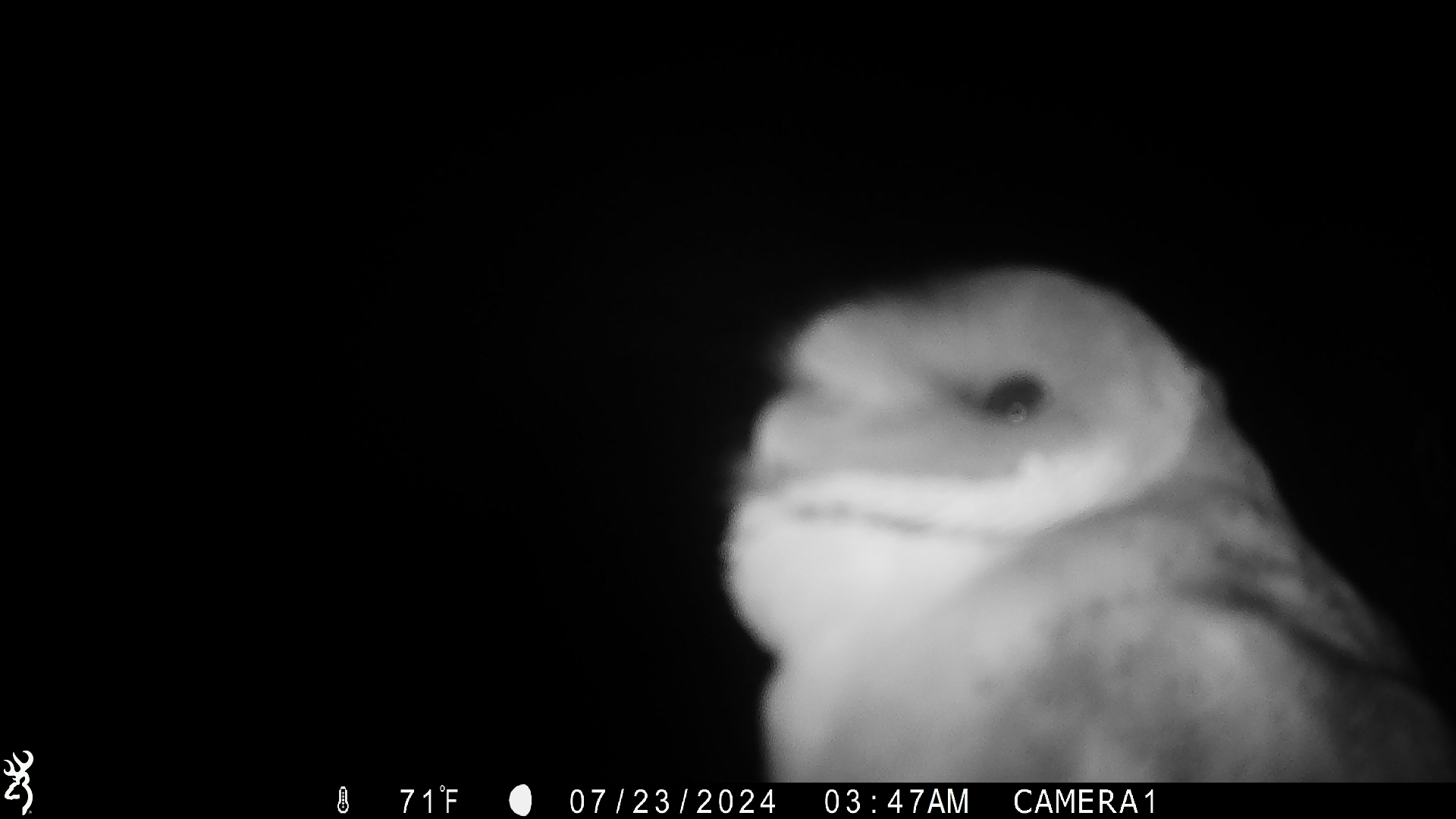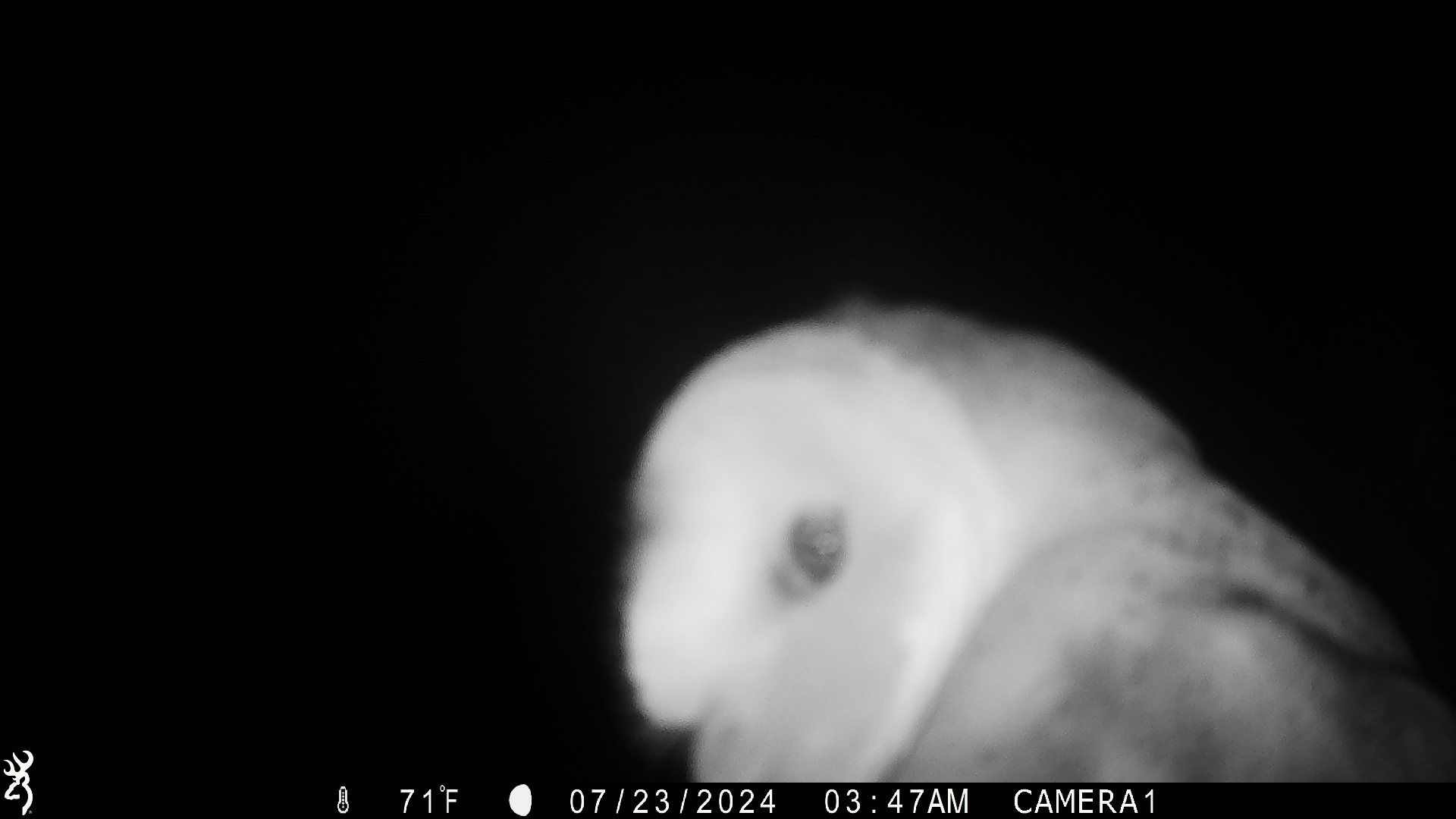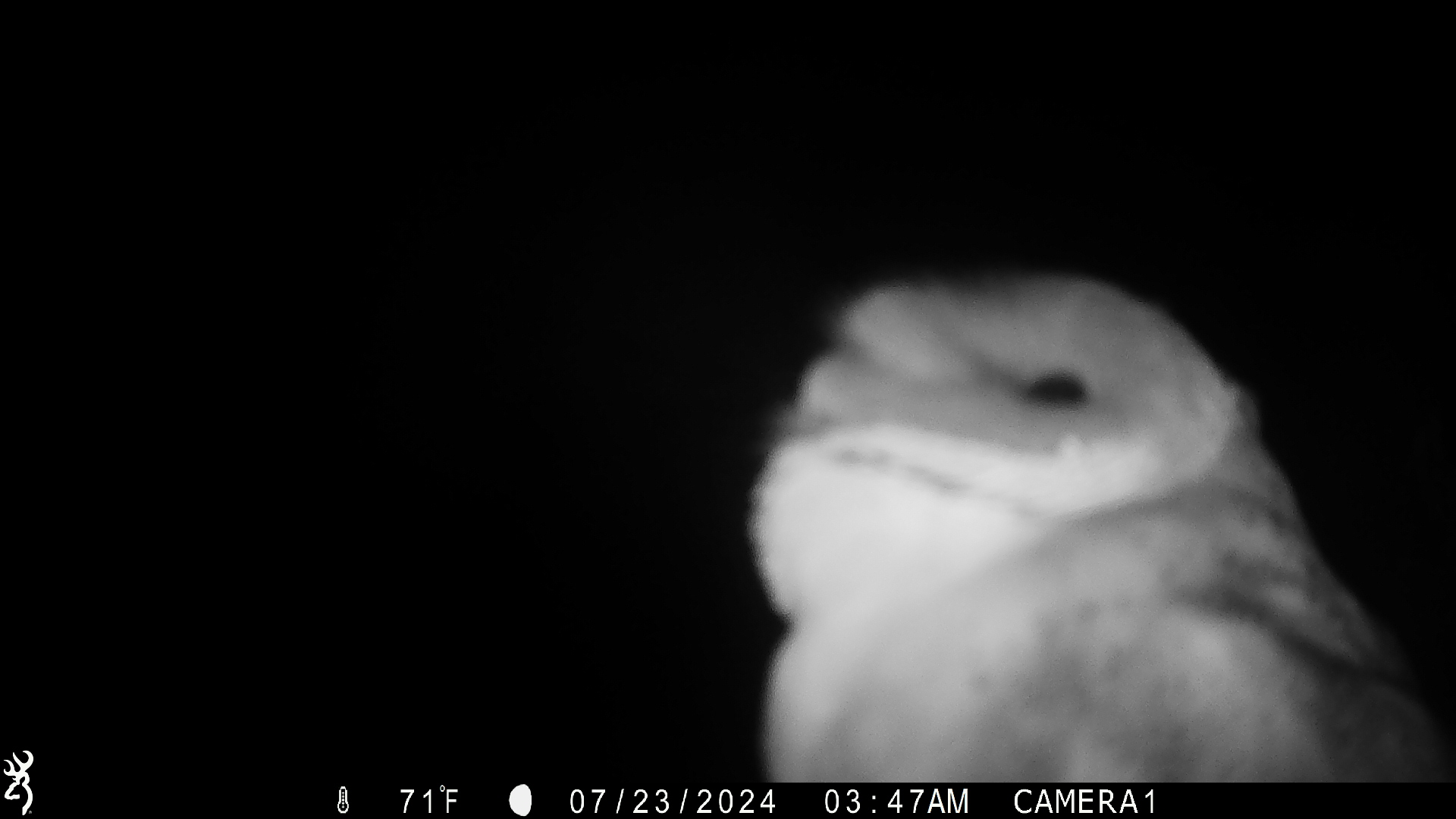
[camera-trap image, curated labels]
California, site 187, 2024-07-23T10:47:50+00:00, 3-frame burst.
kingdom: Animalia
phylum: Chordata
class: Aves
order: Strigiformes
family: Tytonidae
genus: Tyto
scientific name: Tyto alba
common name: barn owl